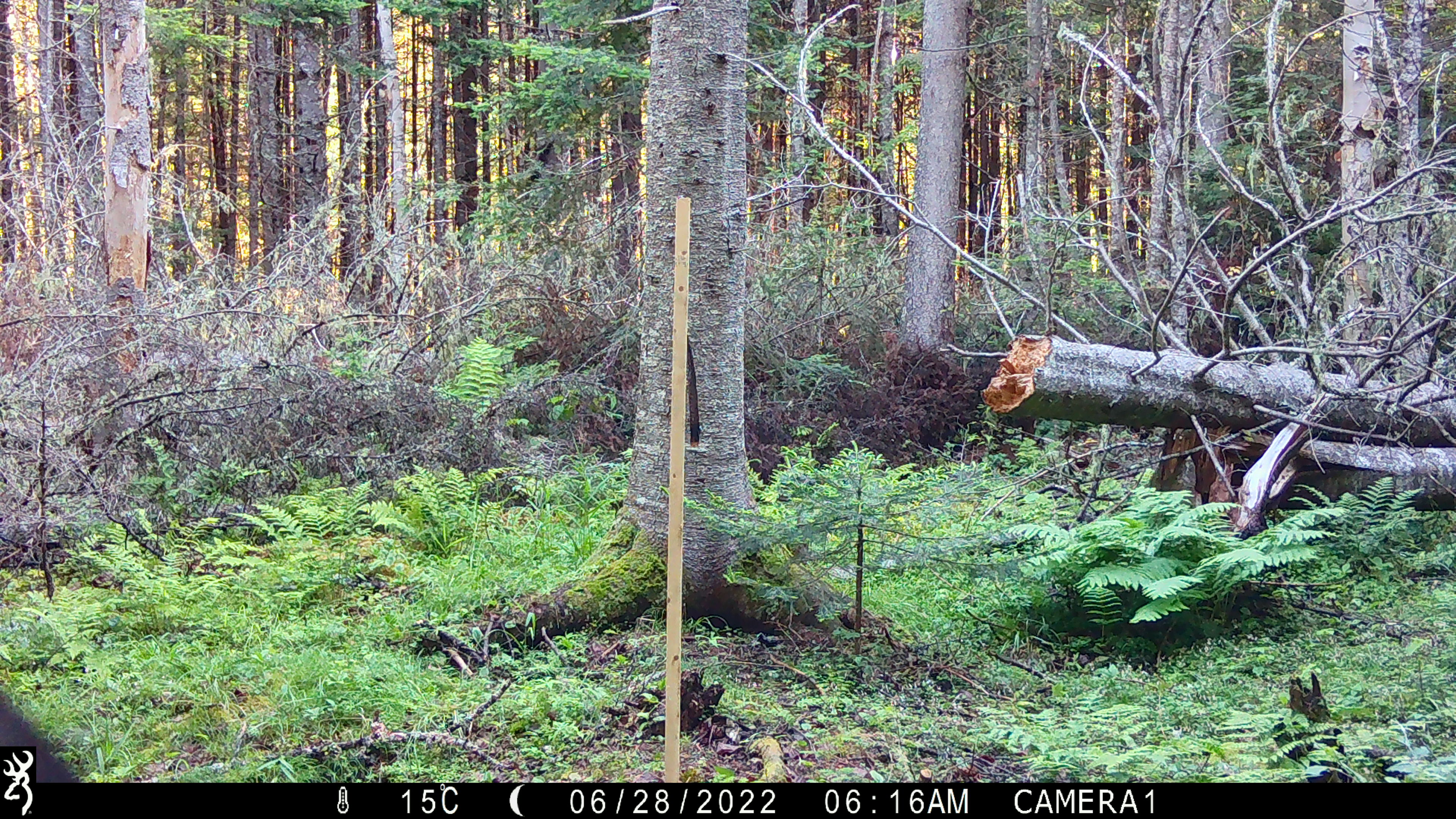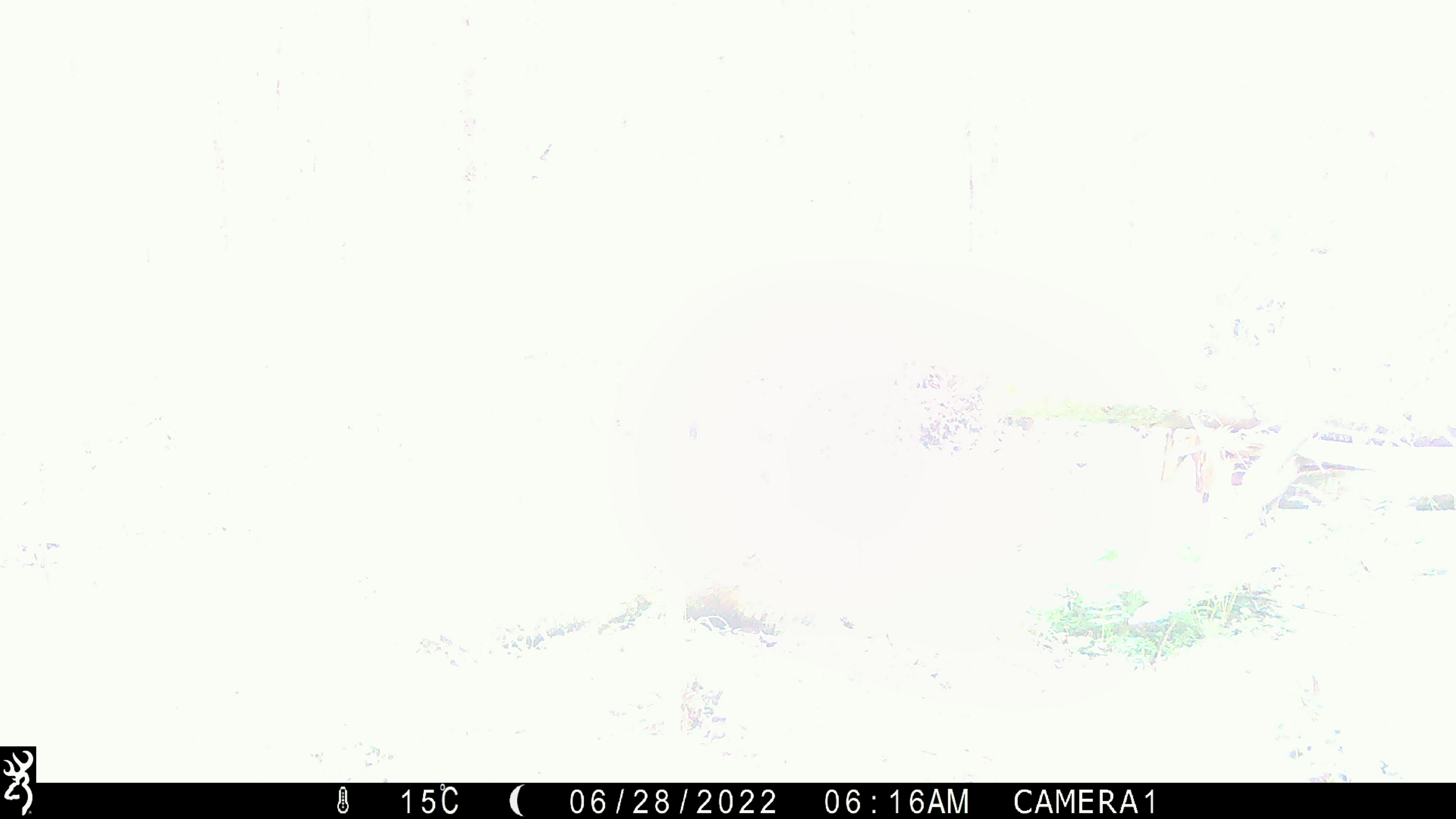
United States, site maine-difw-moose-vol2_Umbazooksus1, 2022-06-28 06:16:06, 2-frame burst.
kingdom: Animalia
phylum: Chordata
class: Mammalia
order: Carnivora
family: Ursidae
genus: Ursus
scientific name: Ursus americanus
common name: black bear